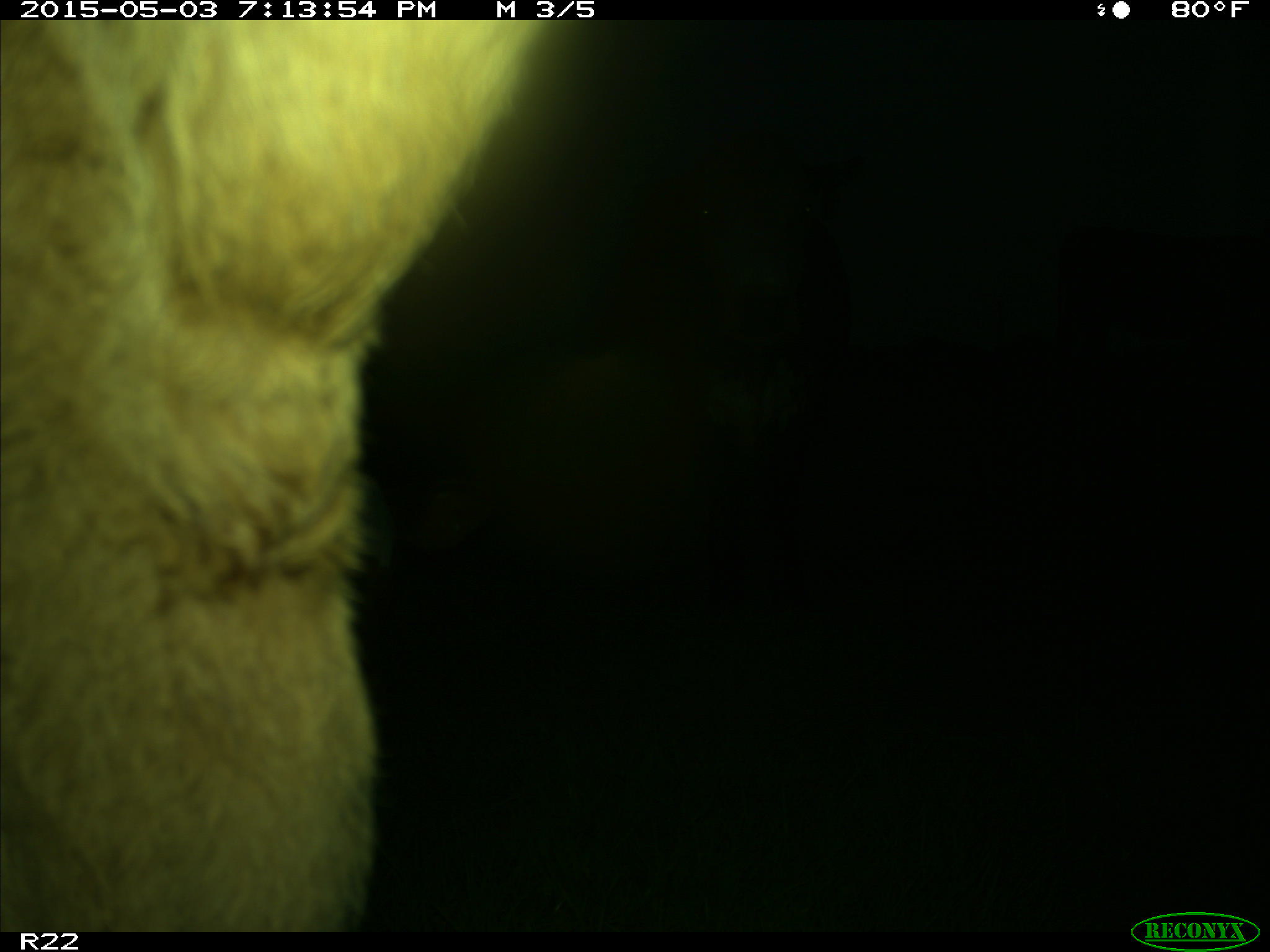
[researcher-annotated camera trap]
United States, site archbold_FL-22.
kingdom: Animalia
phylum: Chordata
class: Mammalia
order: Artiodactyla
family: Bovidae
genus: Bos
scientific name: Bos taurus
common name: domestic cow